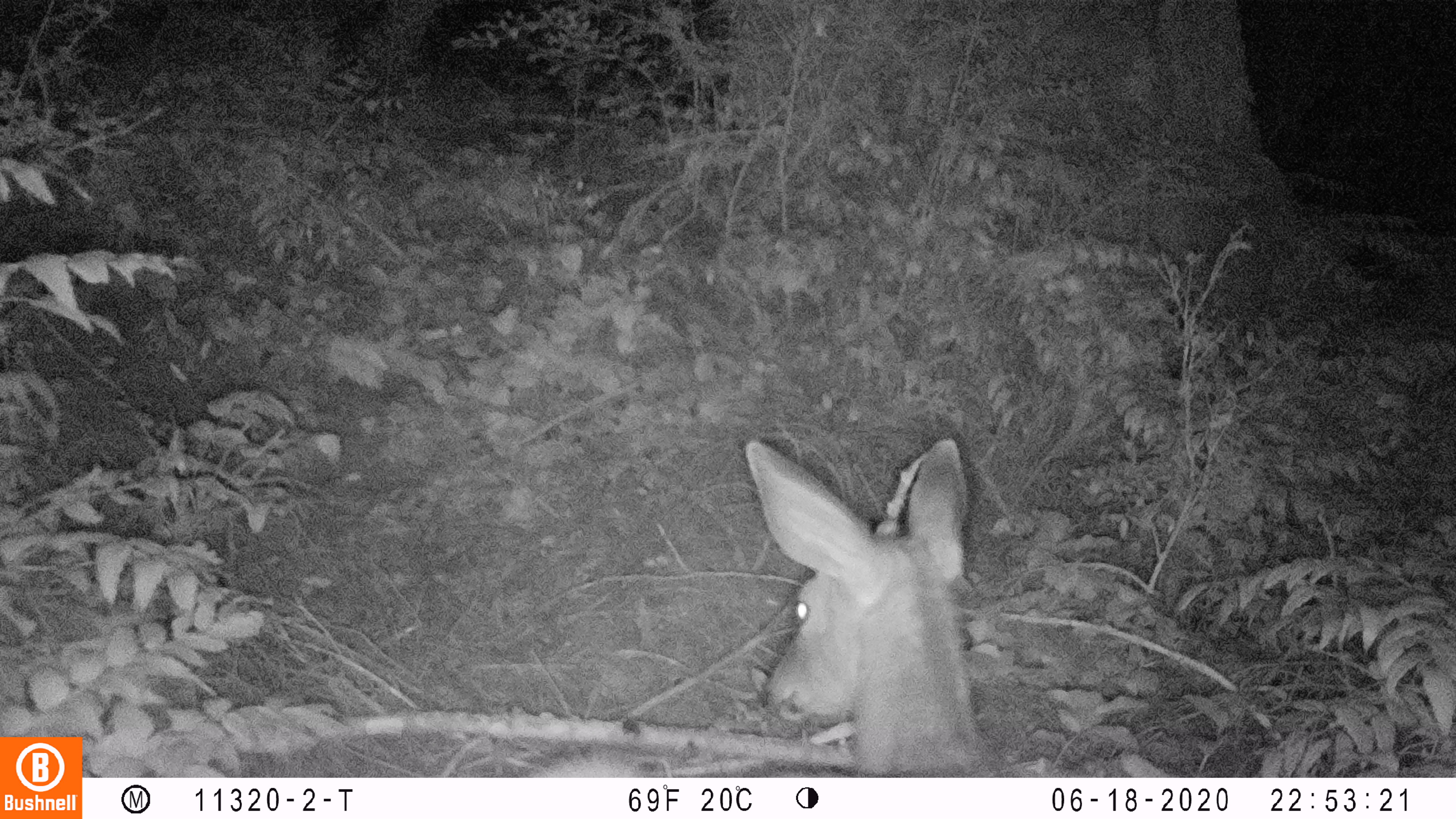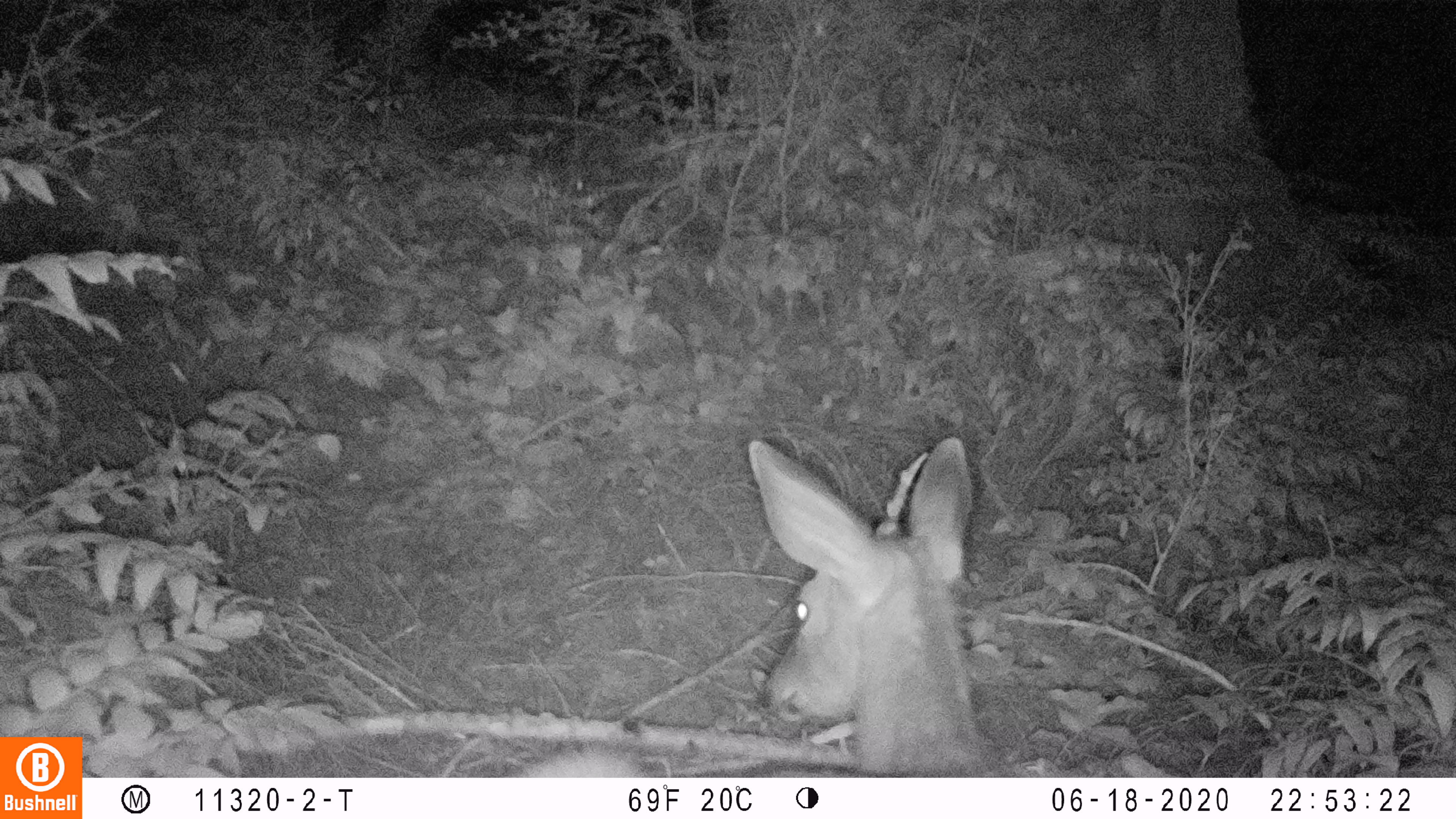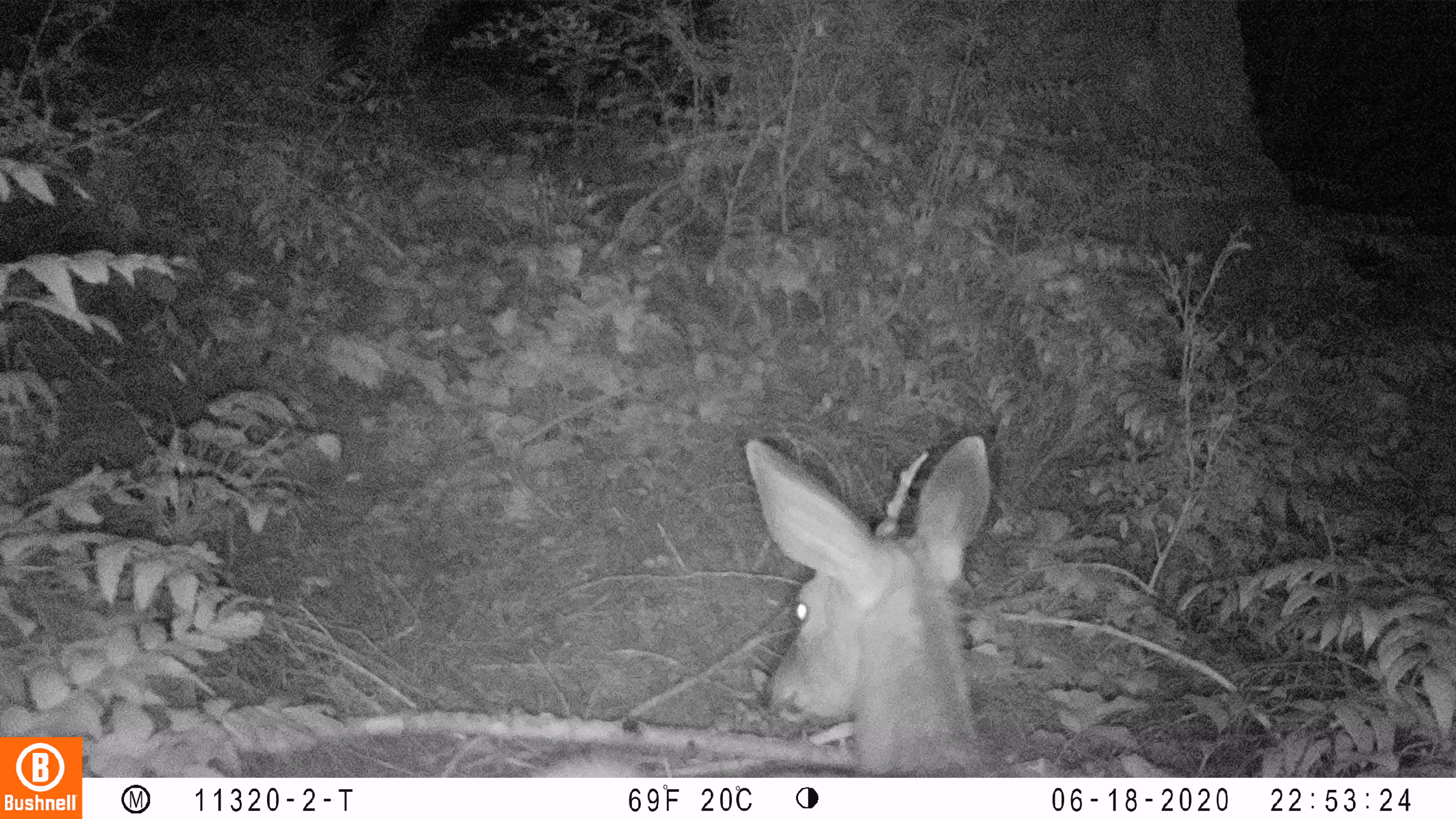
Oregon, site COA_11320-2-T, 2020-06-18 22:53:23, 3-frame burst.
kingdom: Animalia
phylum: Chordata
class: Mammalia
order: Artiodactyla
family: Cervidae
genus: Odocoileus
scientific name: Odocoileus hemionus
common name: black-tailed deer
Black-tailed deer (Odocoileus hemionus).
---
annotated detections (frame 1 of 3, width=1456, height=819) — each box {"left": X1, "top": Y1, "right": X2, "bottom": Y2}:
black-tailed deer: {"left": 545, "top": 425, "right": 1003, "bottom": 770}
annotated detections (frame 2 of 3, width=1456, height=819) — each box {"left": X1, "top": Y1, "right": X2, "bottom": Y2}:
black-tailed deer: {"left": 524, "top": 427, "right": 1005, "bottom": 774}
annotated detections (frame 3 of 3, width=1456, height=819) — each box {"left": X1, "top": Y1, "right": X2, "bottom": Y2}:
black-tailed deer: {"left": 552, "top": 418, "right": 1001, "bottom": 770}